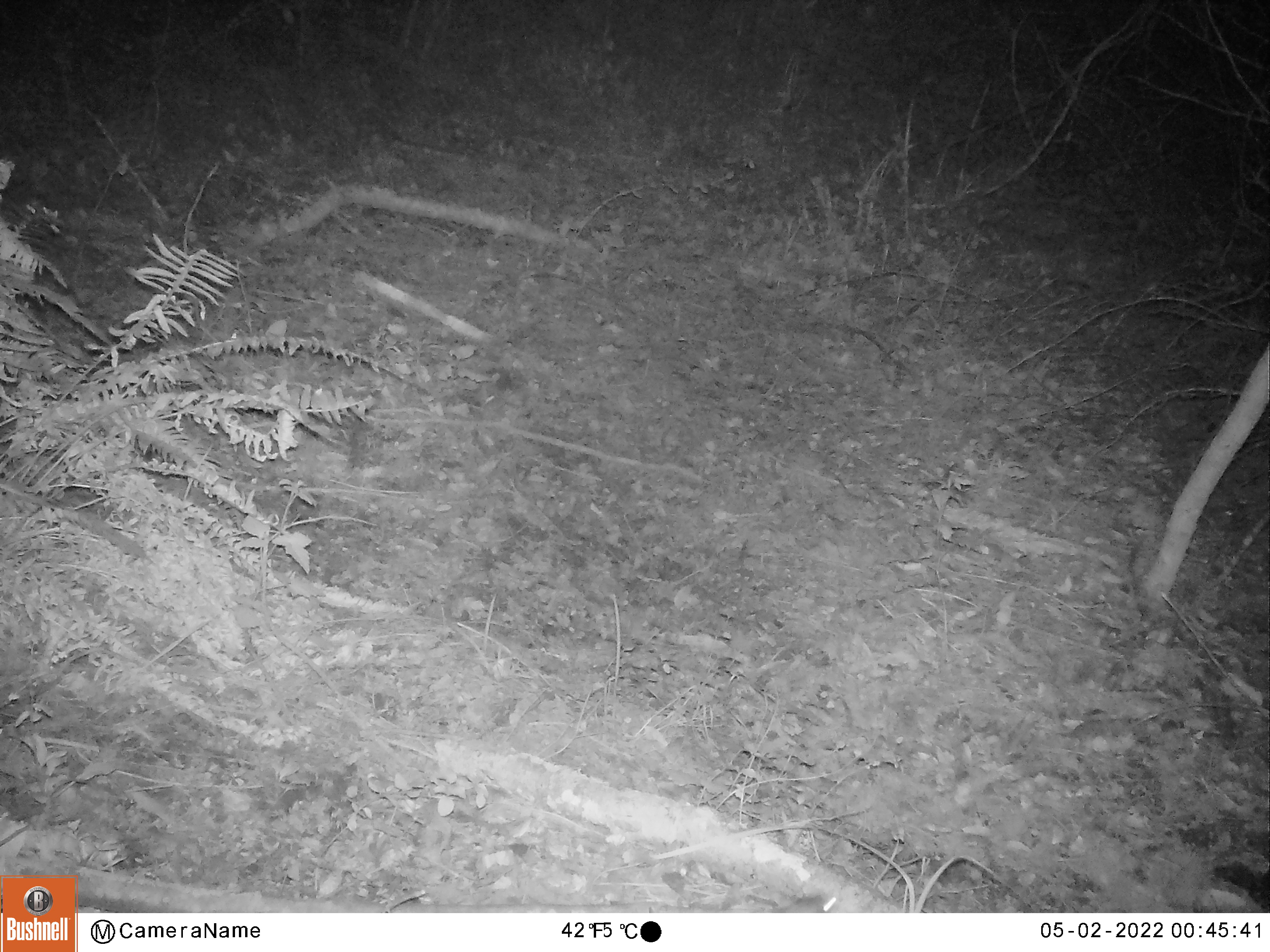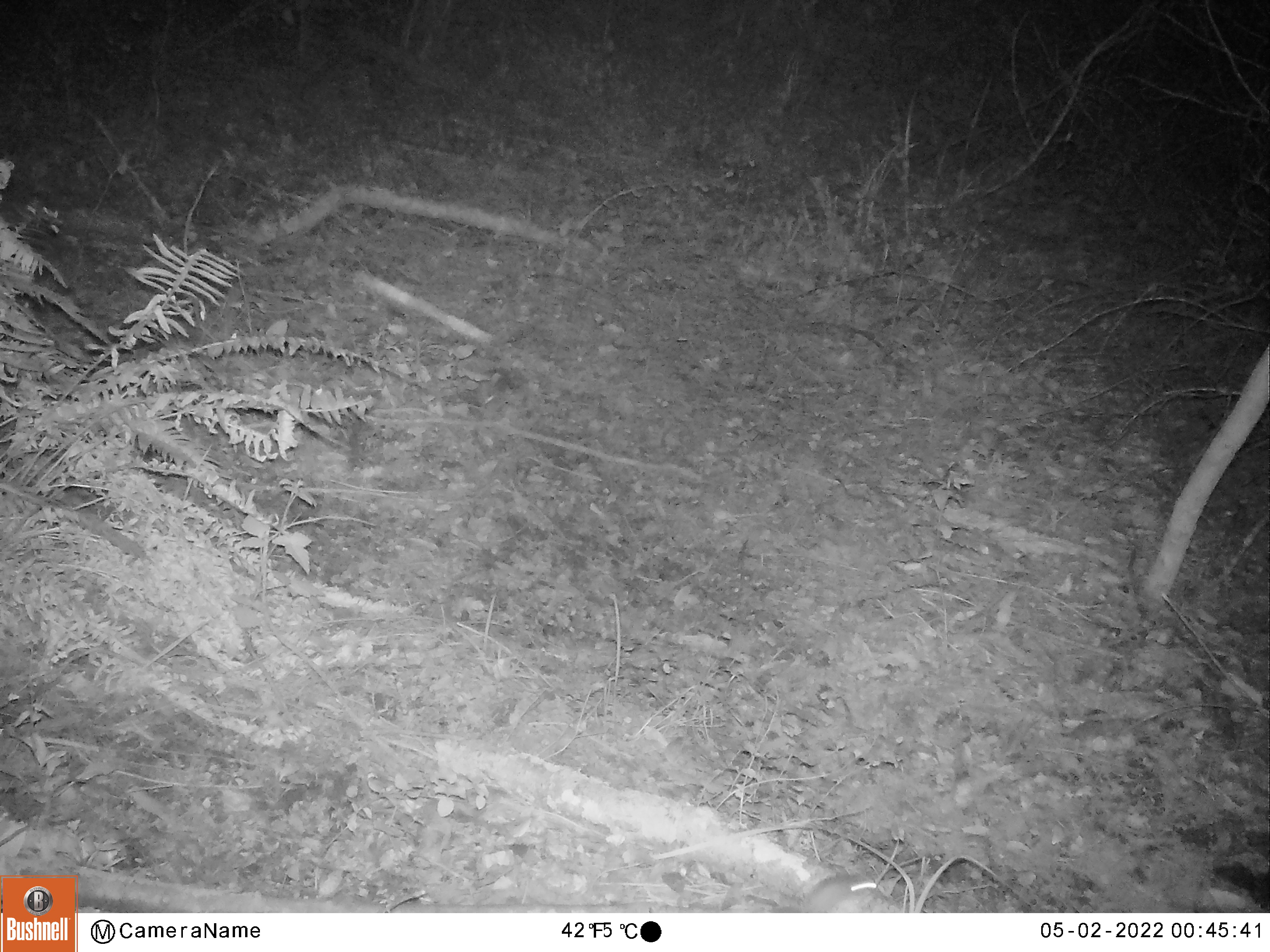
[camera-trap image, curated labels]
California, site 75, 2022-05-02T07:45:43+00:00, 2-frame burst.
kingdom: Animalia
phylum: Chordata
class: Mammalia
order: Rodentia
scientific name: Rodentia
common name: mouse or rat